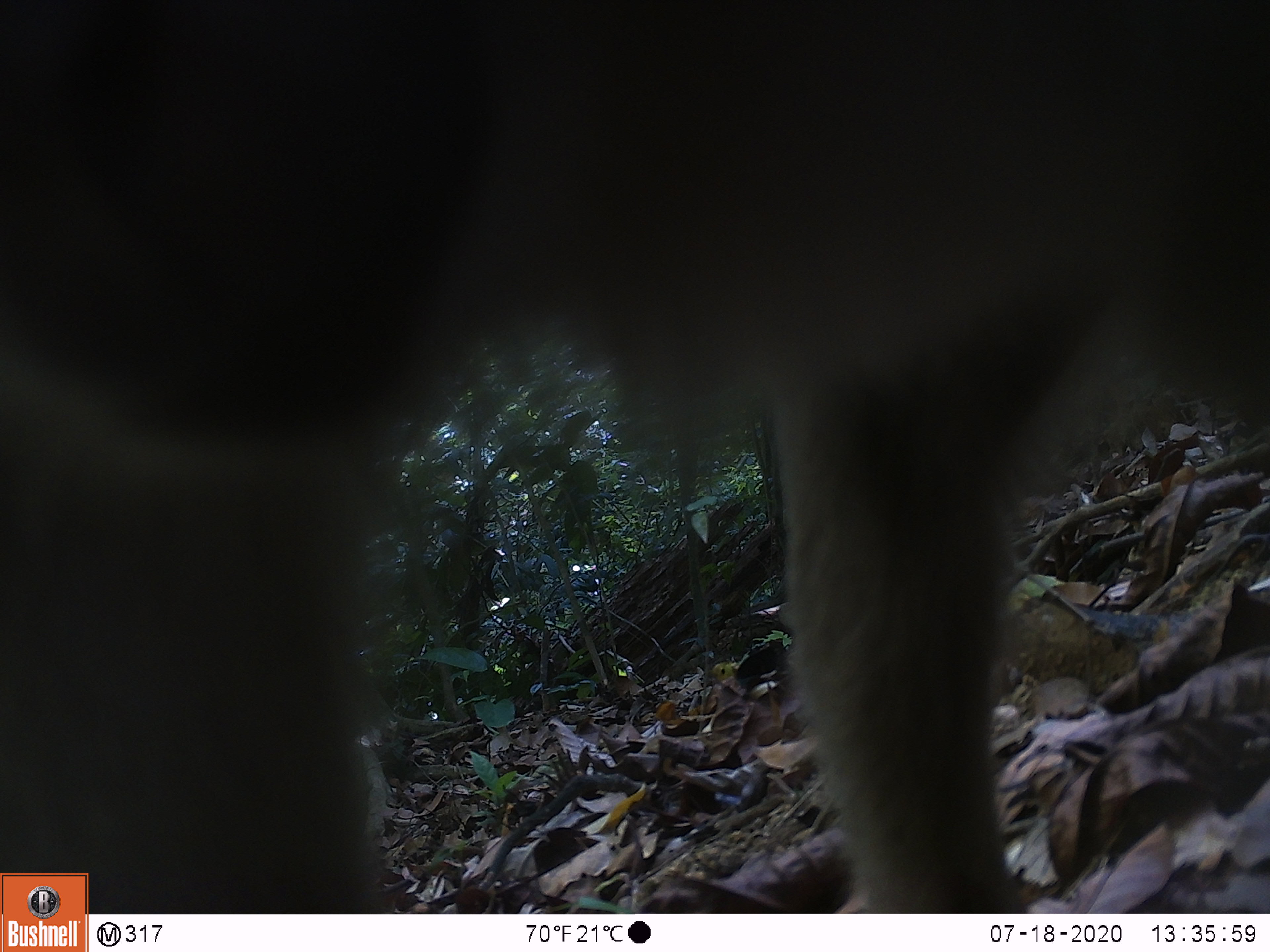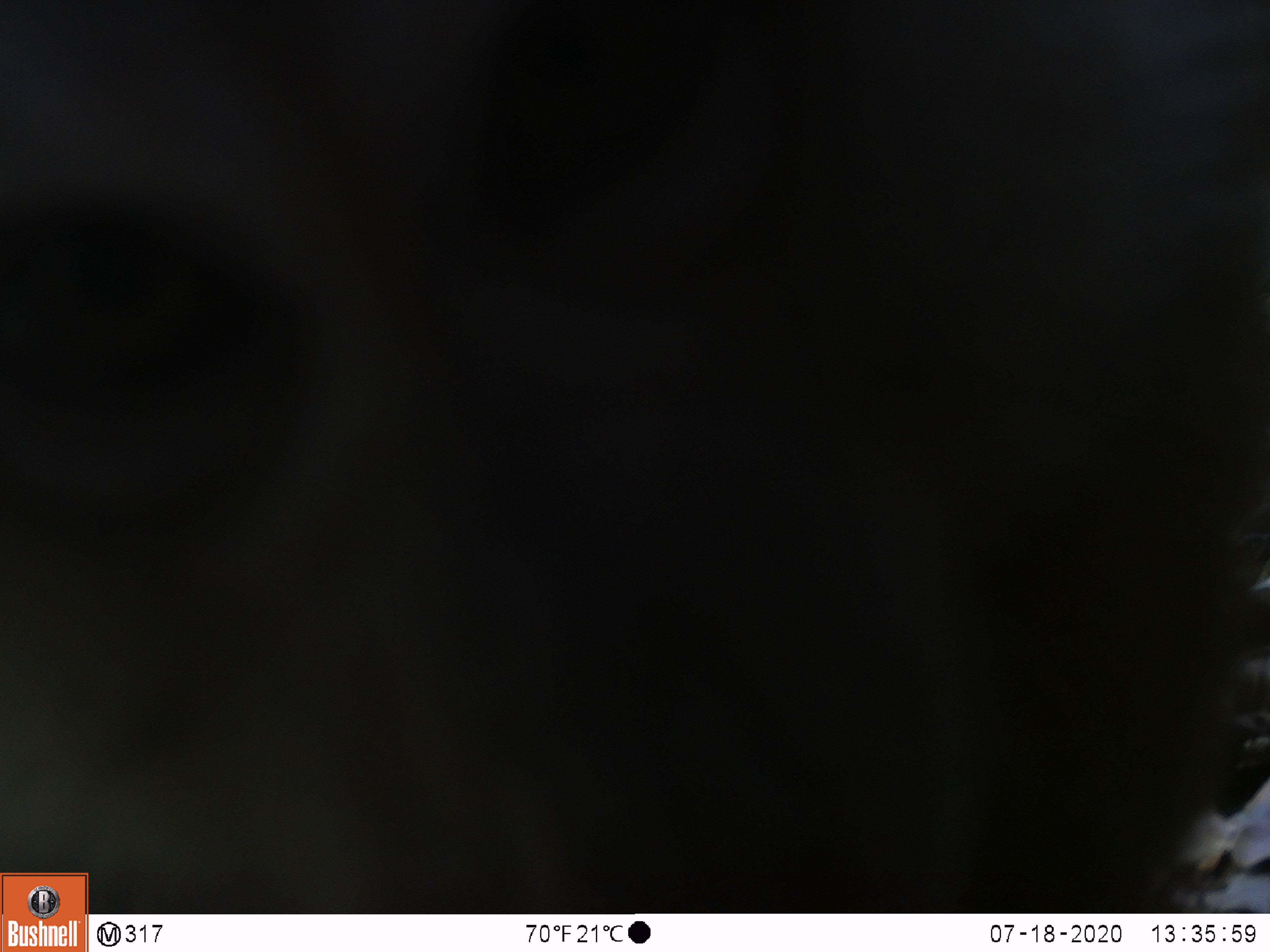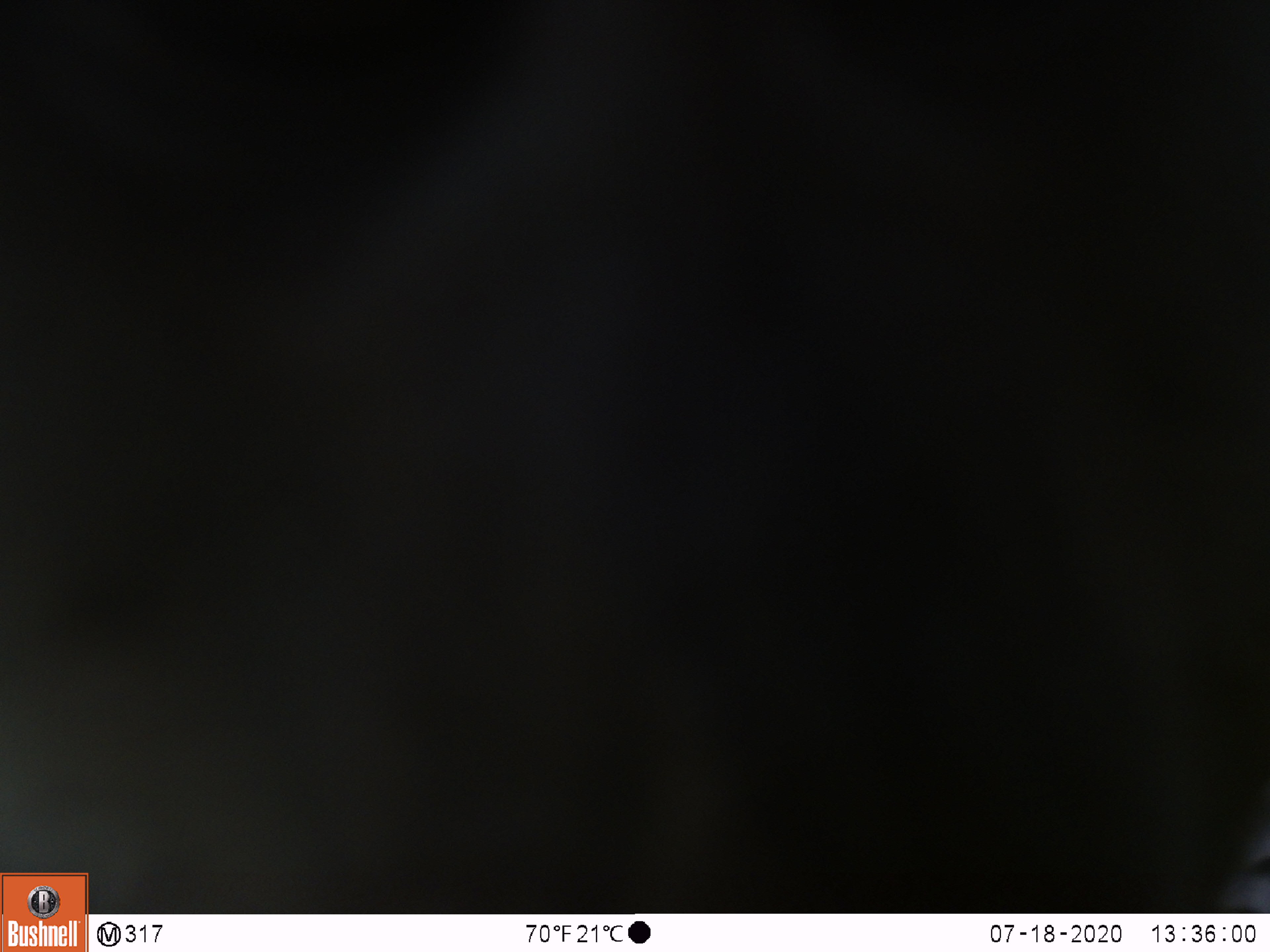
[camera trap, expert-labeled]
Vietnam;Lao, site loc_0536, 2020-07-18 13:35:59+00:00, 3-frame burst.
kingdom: Animalia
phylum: Chordata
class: Mammalia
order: Primates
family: Cercopithecidae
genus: Macaca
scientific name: Macaca nemestrina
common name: pig-tailed macaque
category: pig tailed macaque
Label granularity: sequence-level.